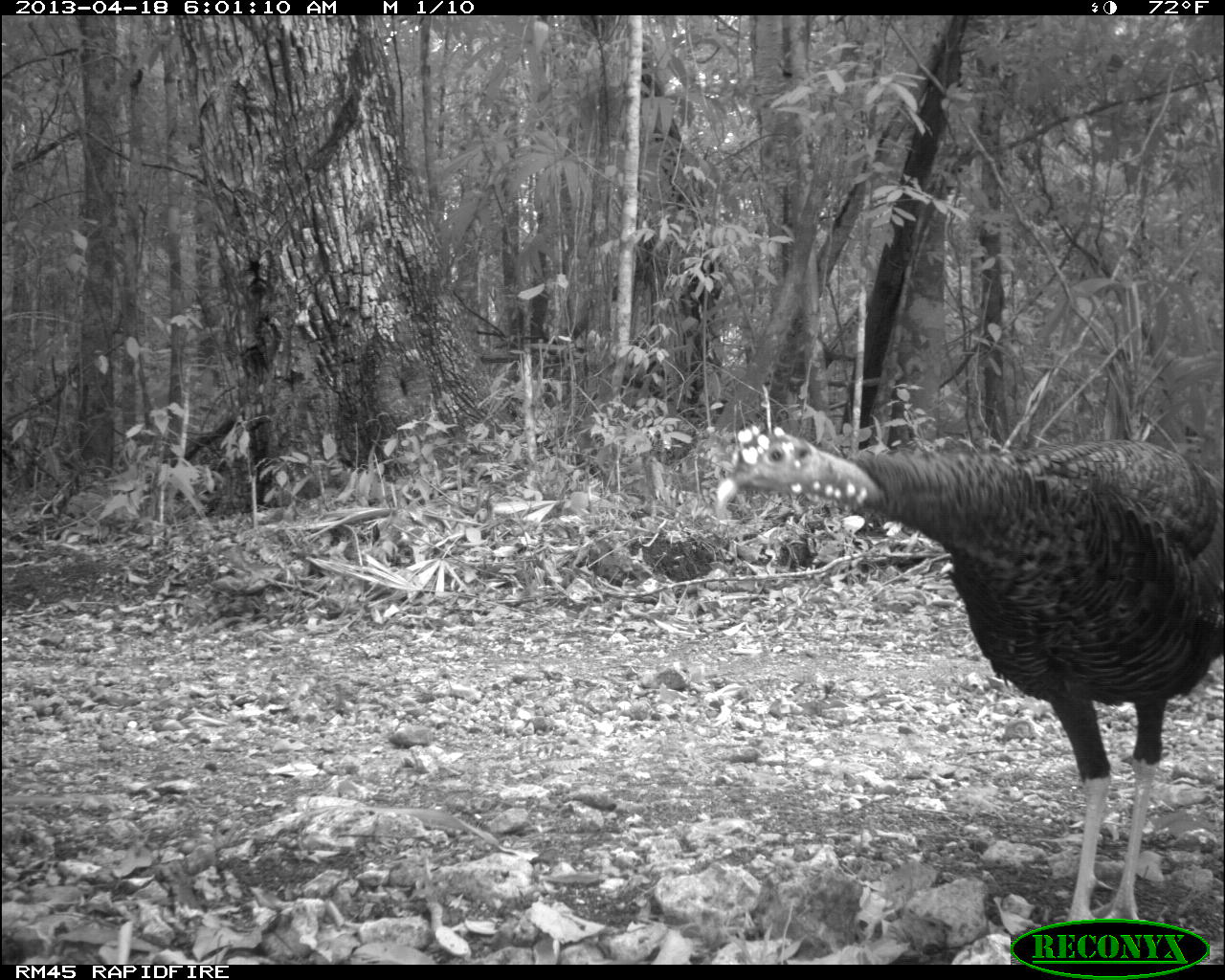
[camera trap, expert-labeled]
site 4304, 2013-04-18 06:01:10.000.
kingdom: Animalia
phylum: Chordata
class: Aves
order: Galliformes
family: Phasianidae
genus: Meleagris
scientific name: Meleagris ocellata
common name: ocellated turkey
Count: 1.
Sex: male.